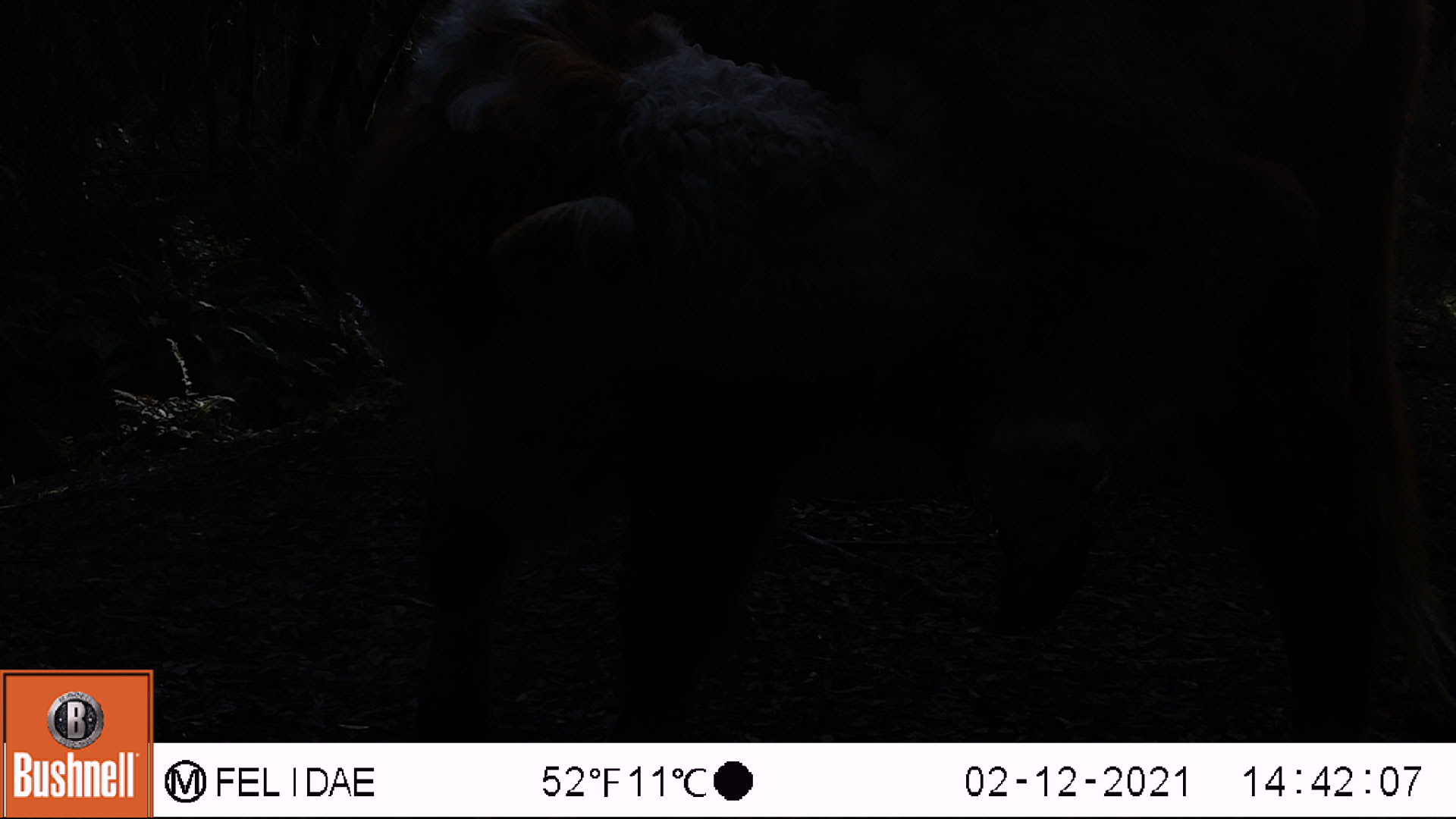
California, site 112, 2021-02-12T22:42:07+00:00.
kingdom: Animalia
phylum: Chordata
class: Mammalia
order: Artiodactyla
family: Bovidae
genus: Bos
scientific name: Bos taurus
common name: domestic cattle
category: cattle